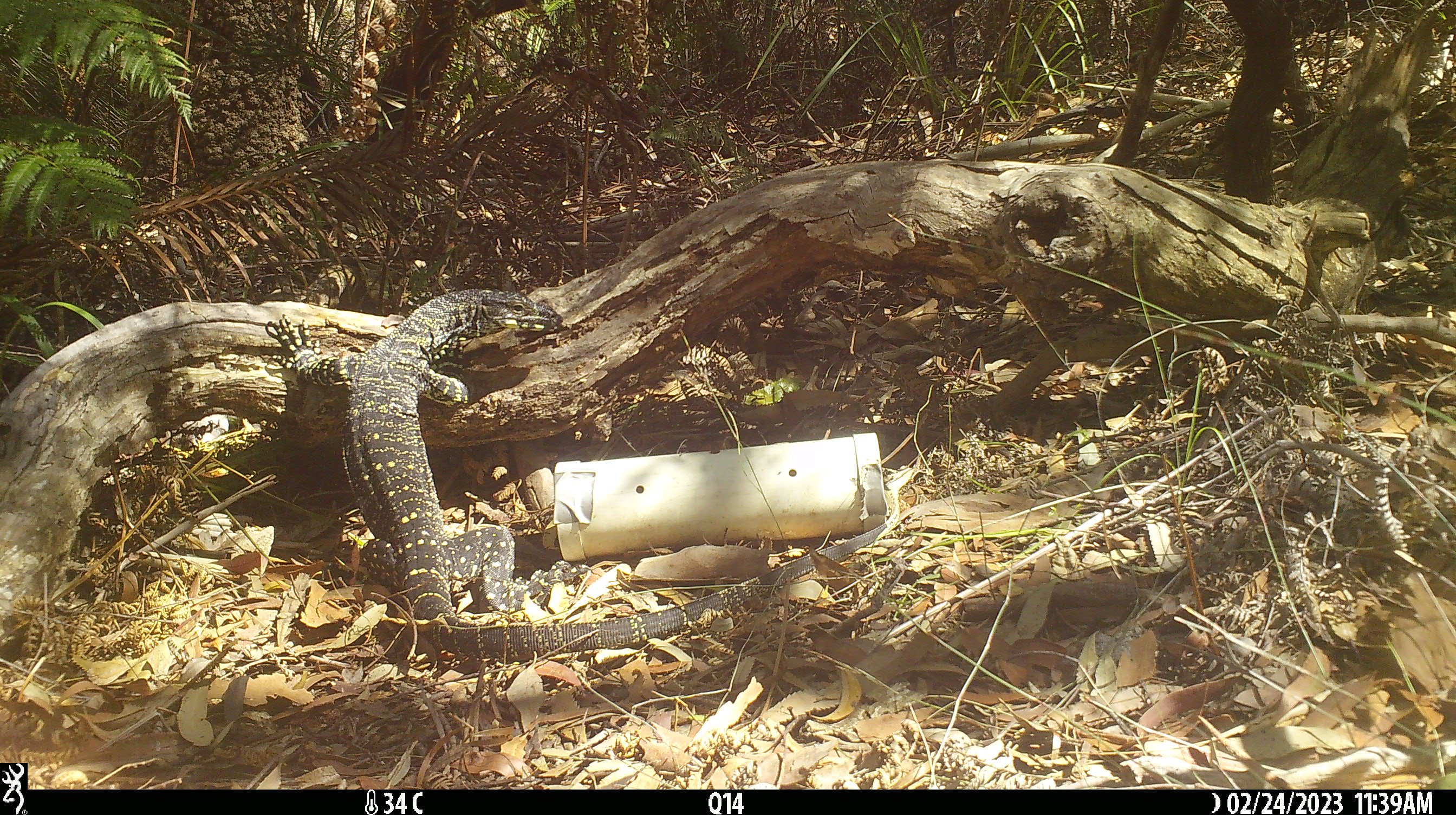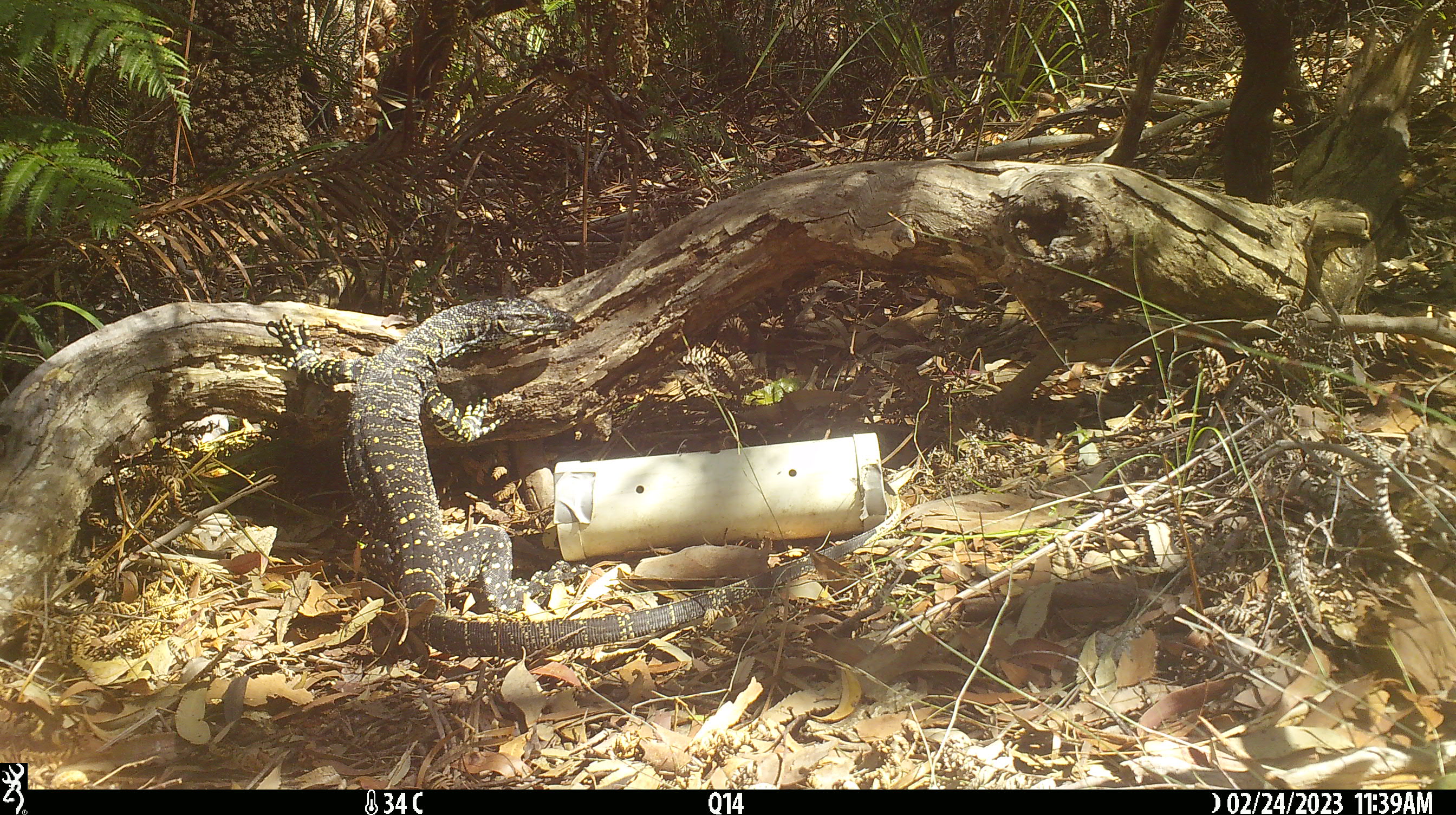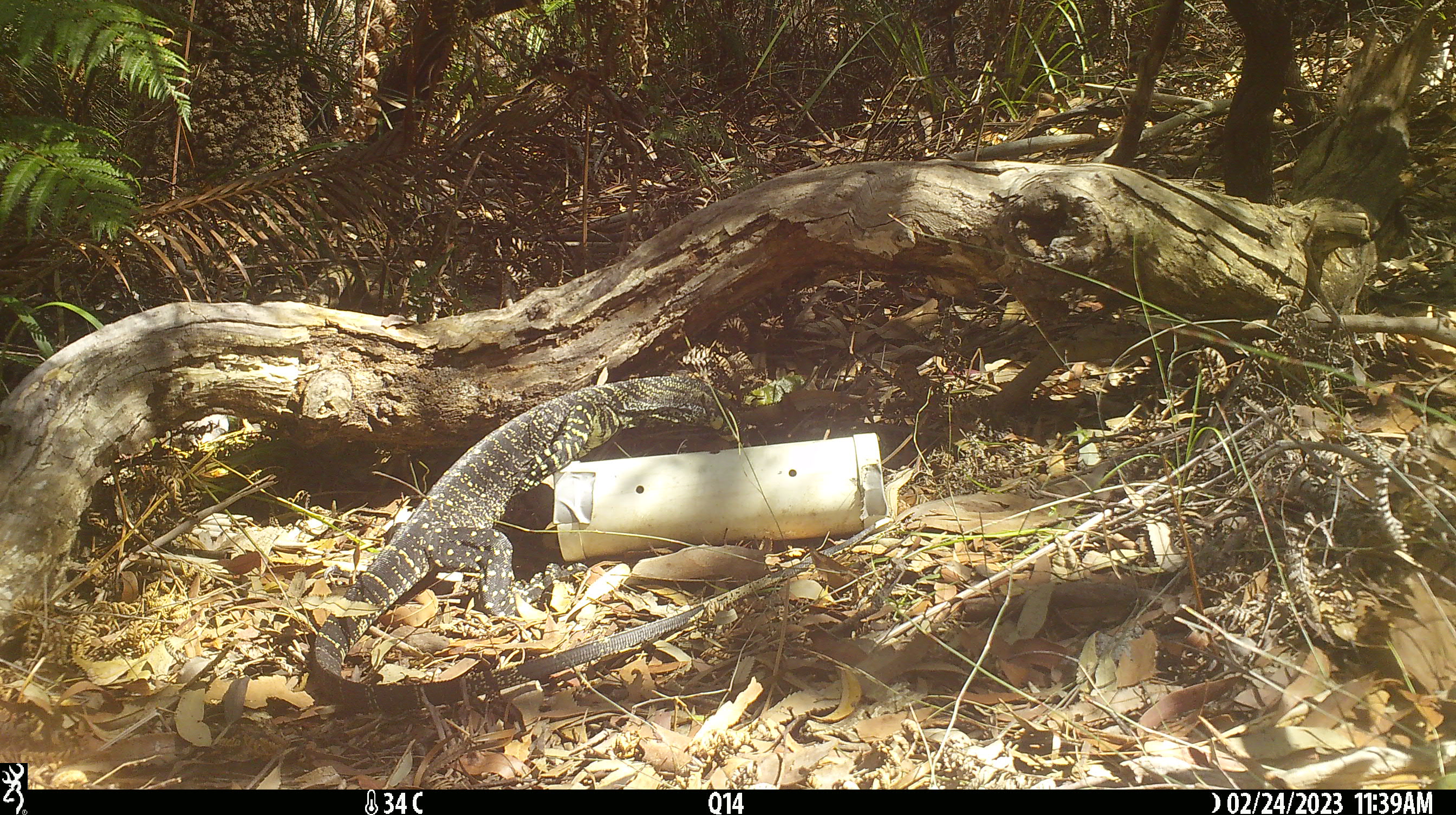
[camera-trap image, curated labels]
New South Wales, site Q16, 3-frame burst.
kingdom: Animalia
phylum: Chordata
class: Reptilia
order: Squamata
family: Varanidae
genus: Varanus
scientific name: Varanus varius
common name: lace monitor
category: goanna